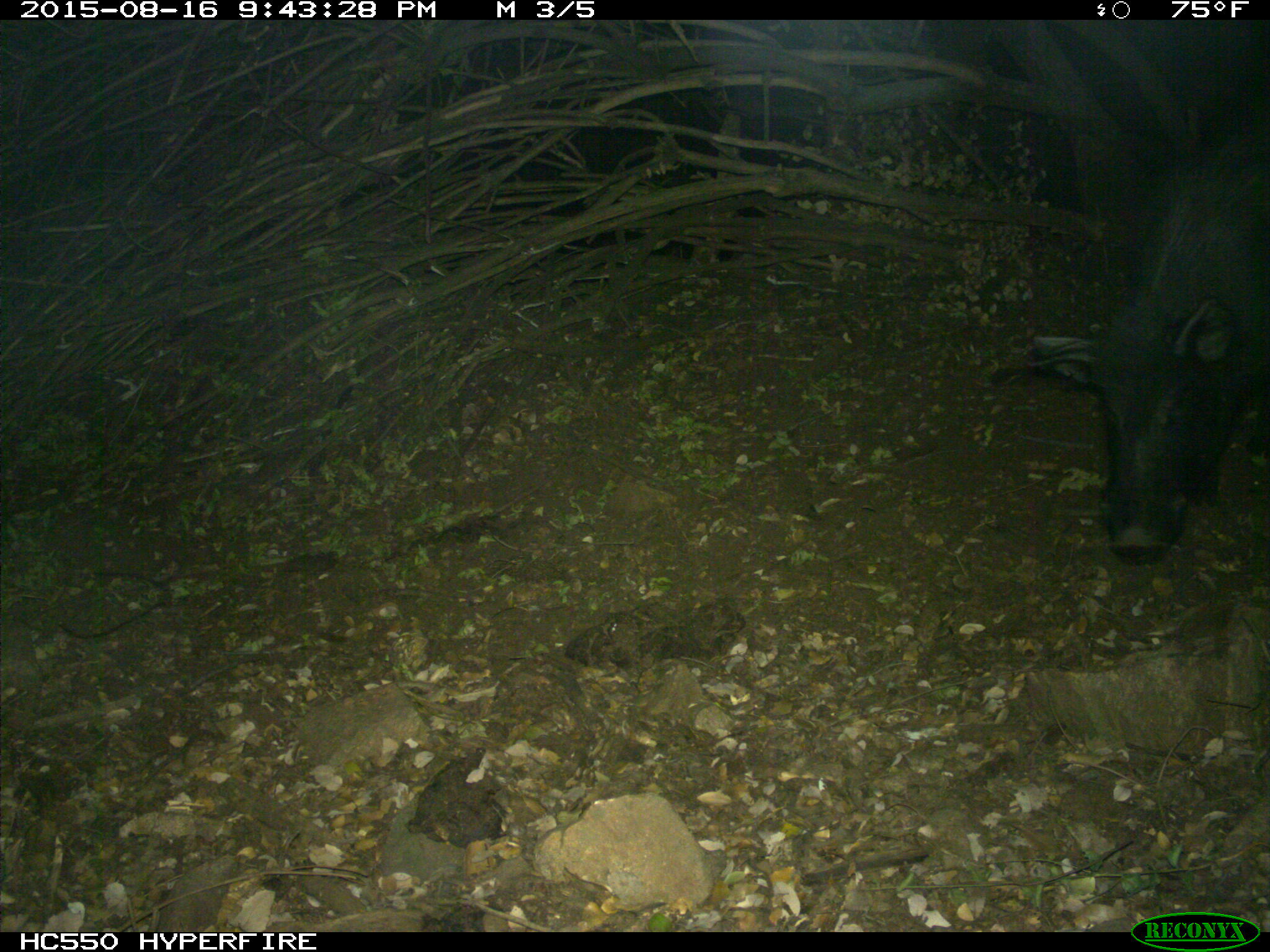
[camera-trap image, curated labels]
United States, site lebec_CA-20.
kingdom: Animalia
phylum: Chordata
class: Mammalia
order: Artiodactyla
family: Suidae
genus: Sus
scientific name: Sus scrofa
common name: wild boar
Sus scrofa (wild boar).